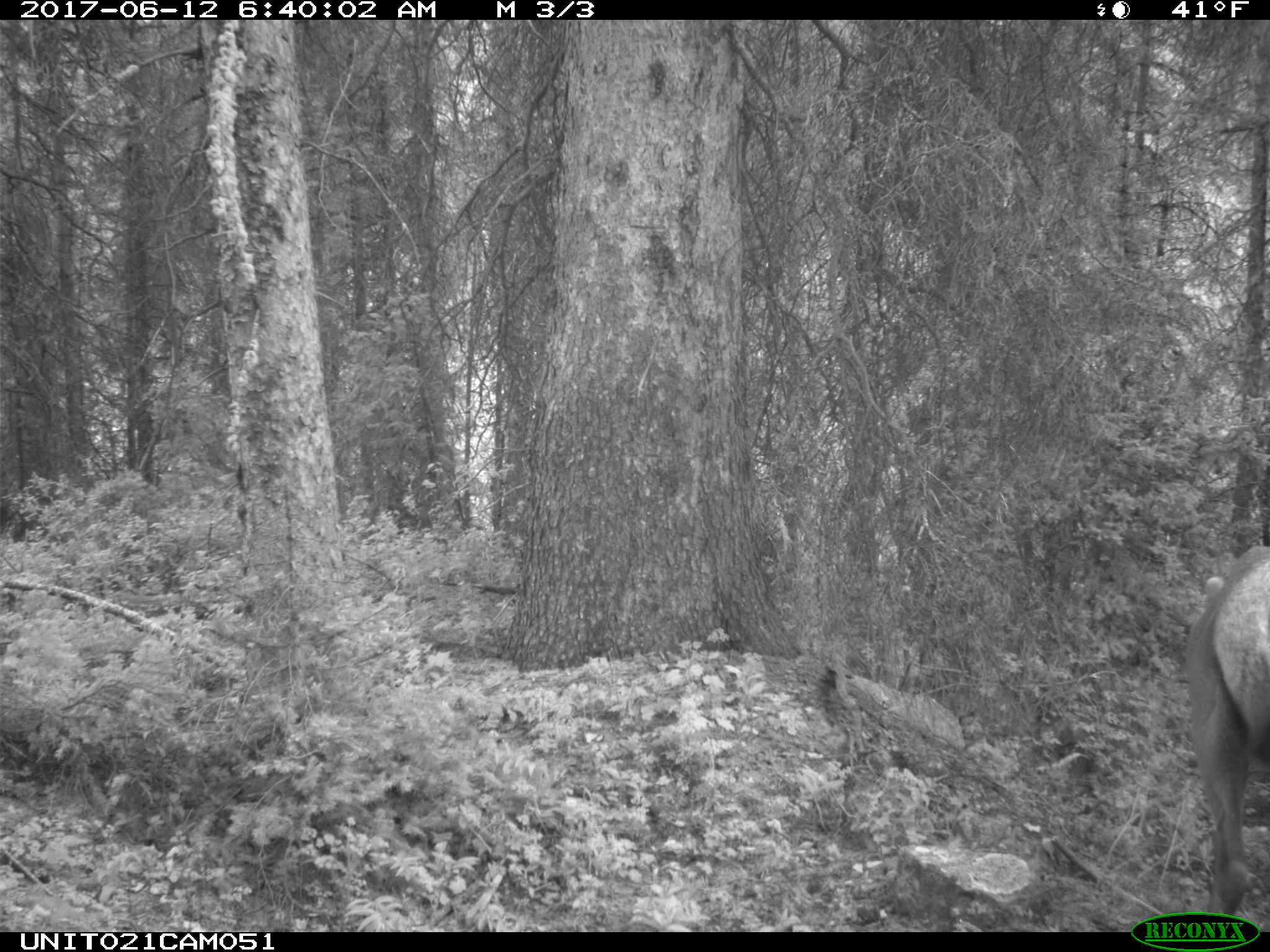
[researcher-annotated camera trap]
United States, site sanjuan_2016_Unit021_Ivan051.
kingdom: Animalia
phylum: Chordata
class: Mammalia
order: Artiodactyla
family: Cervidae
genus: Cervus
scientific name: Cervus elaphus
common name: red deer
Cervus elaphus (red deer).